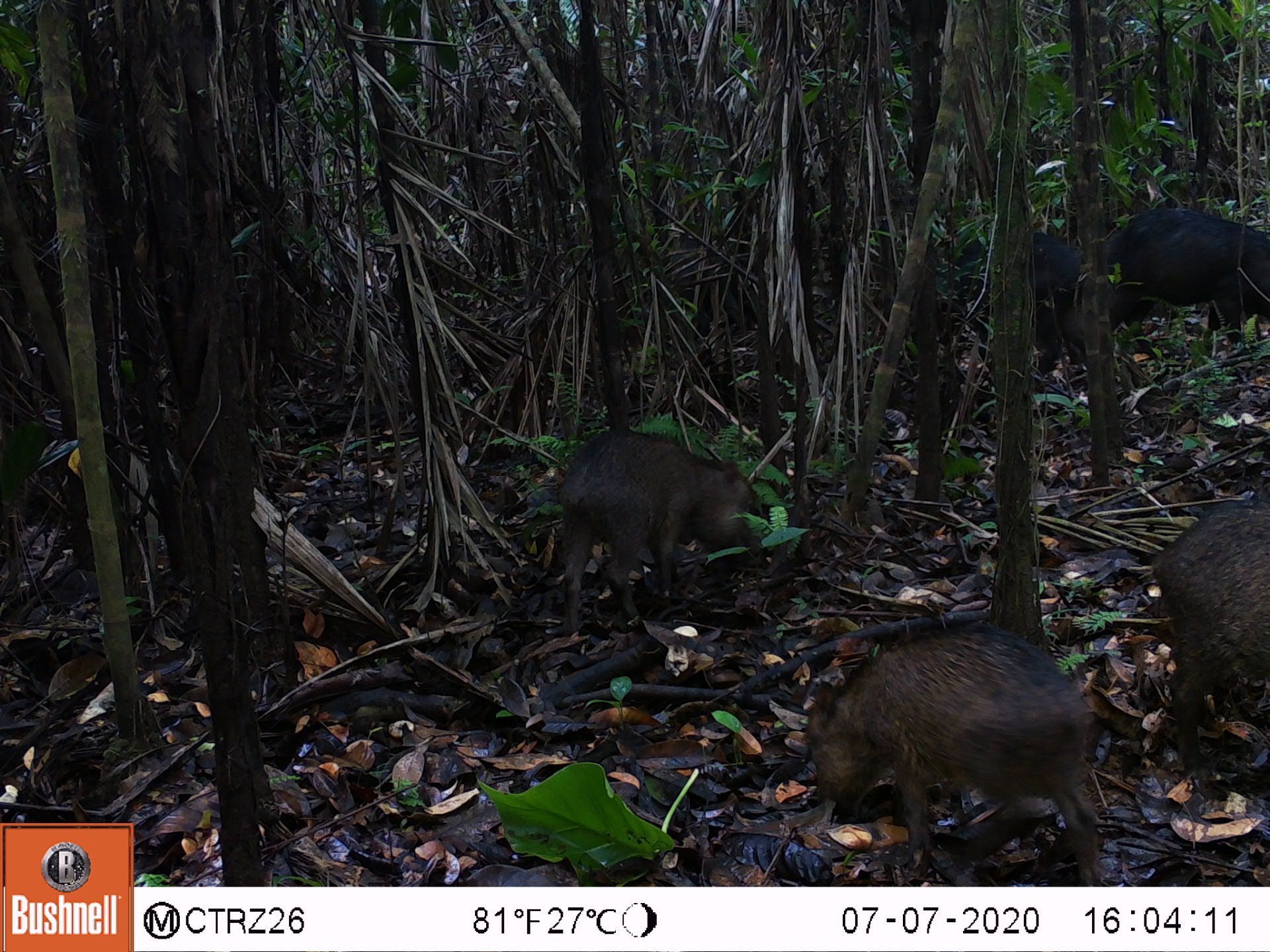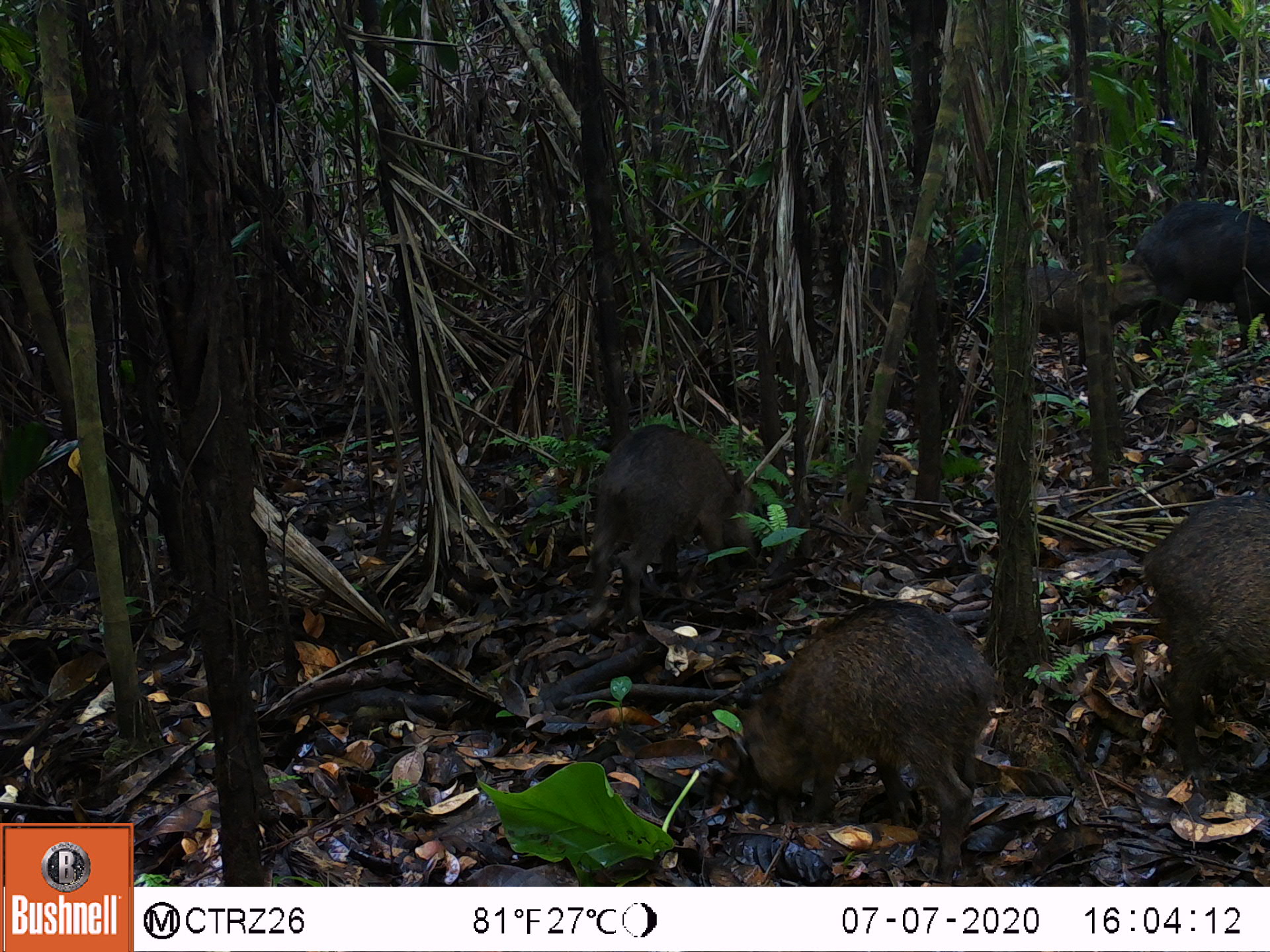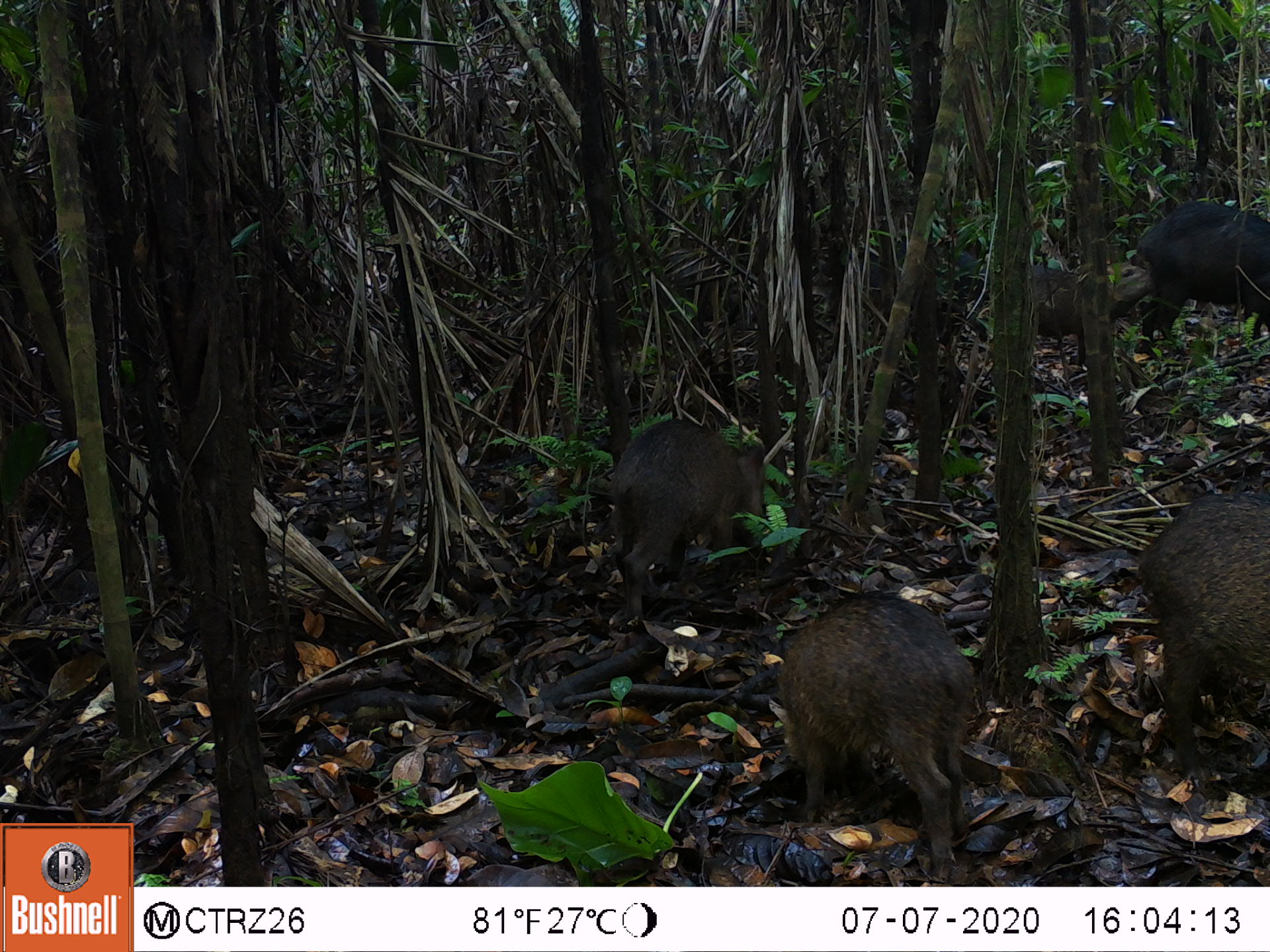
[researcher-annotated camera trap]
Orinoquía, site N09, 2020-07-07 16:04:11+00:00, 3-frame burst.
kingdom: Animalia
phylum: Chordata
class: Mammalia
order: Artiodactyla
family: Tayassuidae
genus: Tayassu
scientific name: Tayassu pecari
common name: white-lipped peccary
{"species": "white-lipped peccary (Tayassu pecari)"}